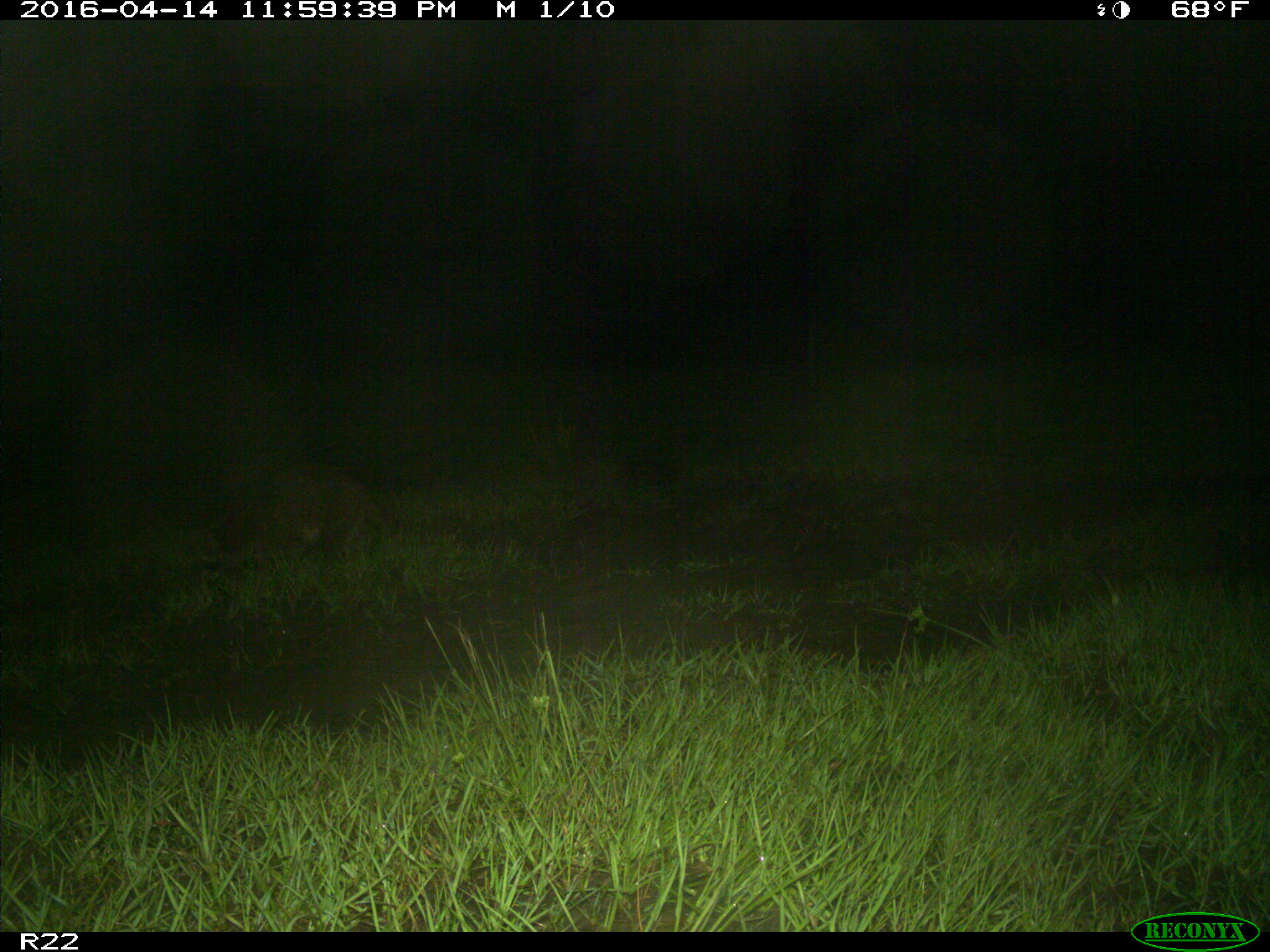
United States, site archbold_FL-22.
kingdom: Animalia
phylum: Chordata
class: Mammalia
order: Carnivora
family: Procyonidae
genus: Procyon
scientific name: Procyon lotor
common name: common raccoon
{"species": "Procyon lotor (common raccoon)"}